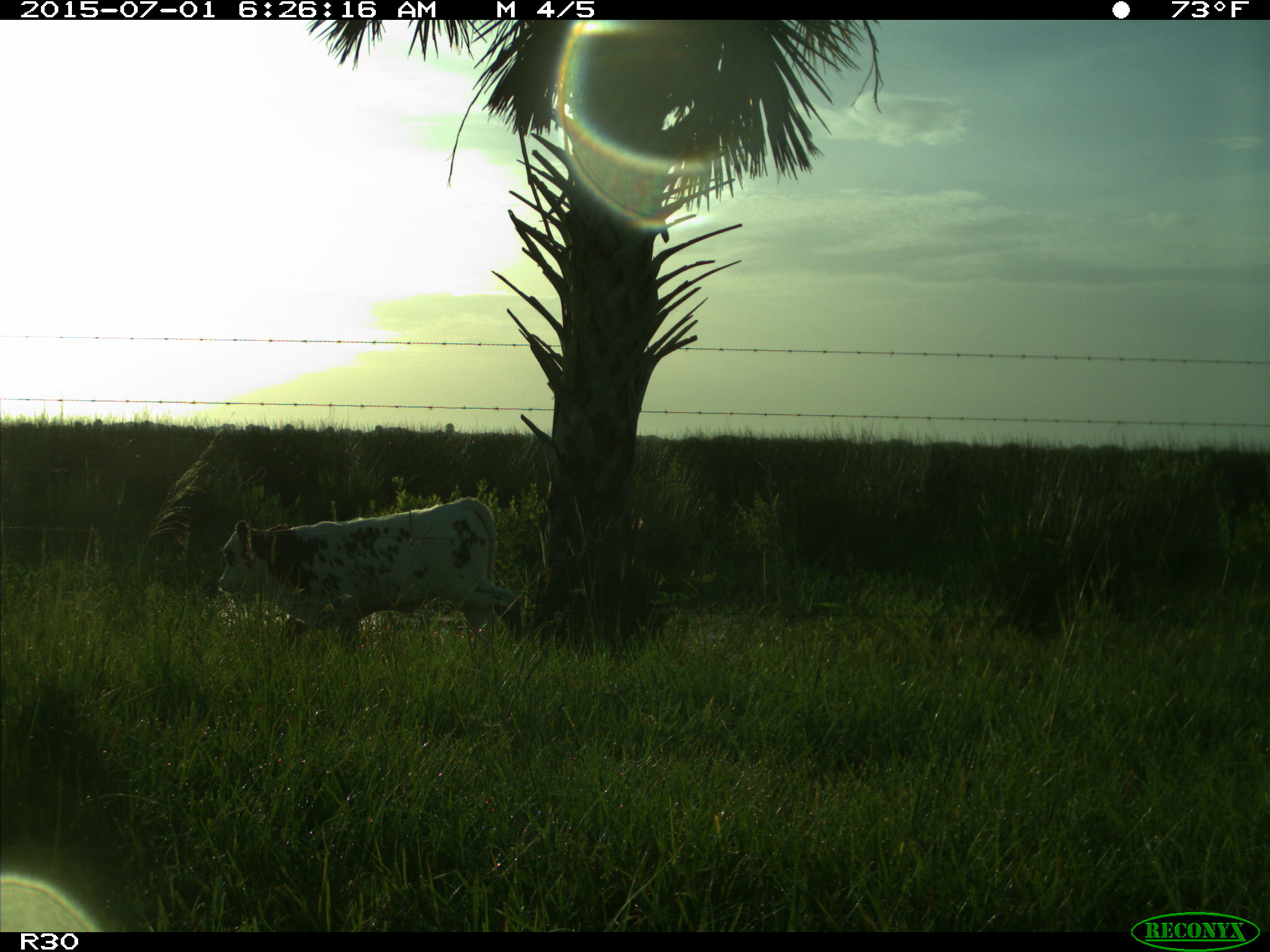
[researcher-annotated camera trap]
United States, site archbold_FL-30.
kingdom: Animalia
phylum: Chordata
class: Mammalia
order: Artiodactyla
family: Bovidae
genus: Bos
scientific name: Bos taurus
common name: domestic cow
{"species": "Bos taurus (domestic cow)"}